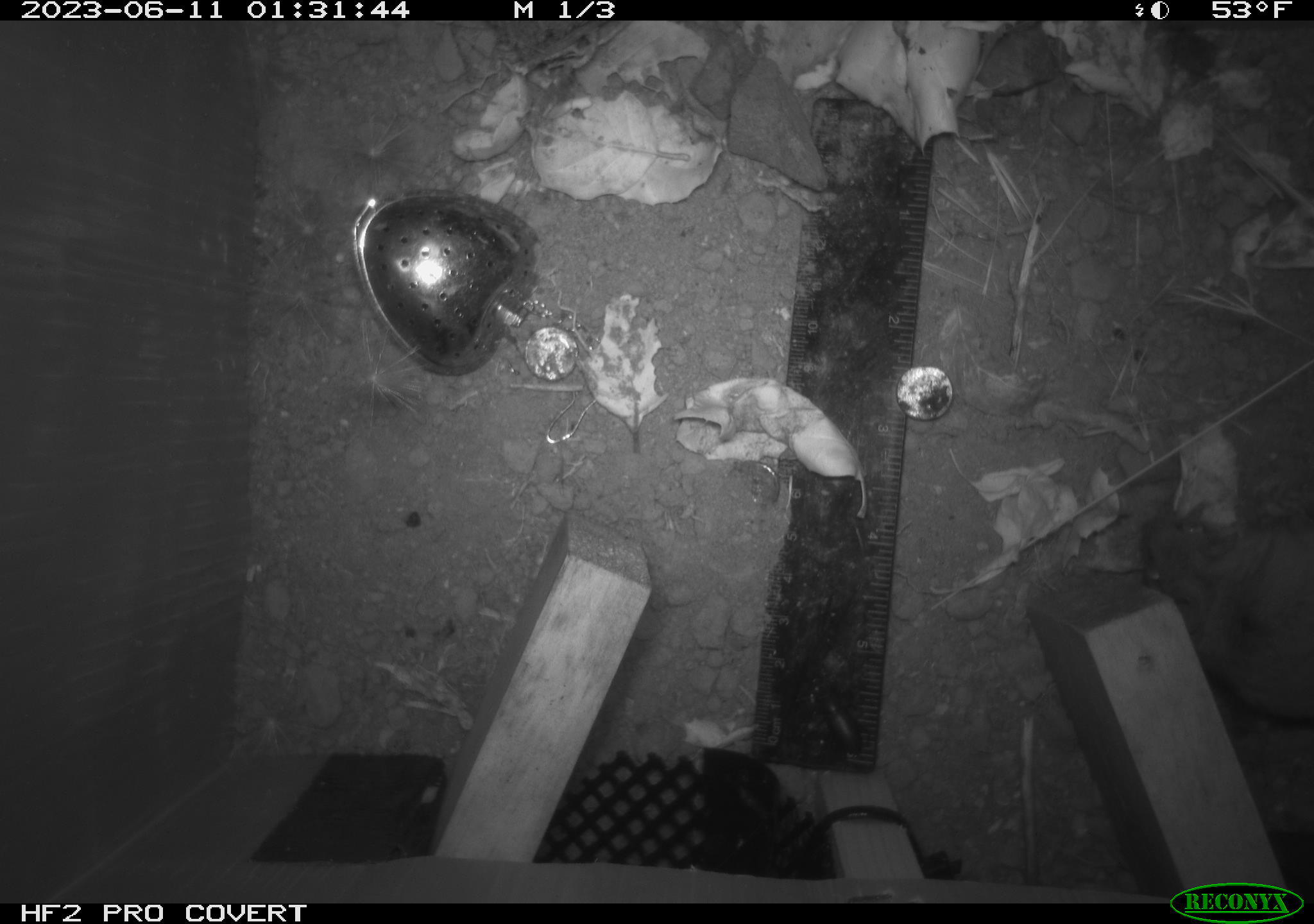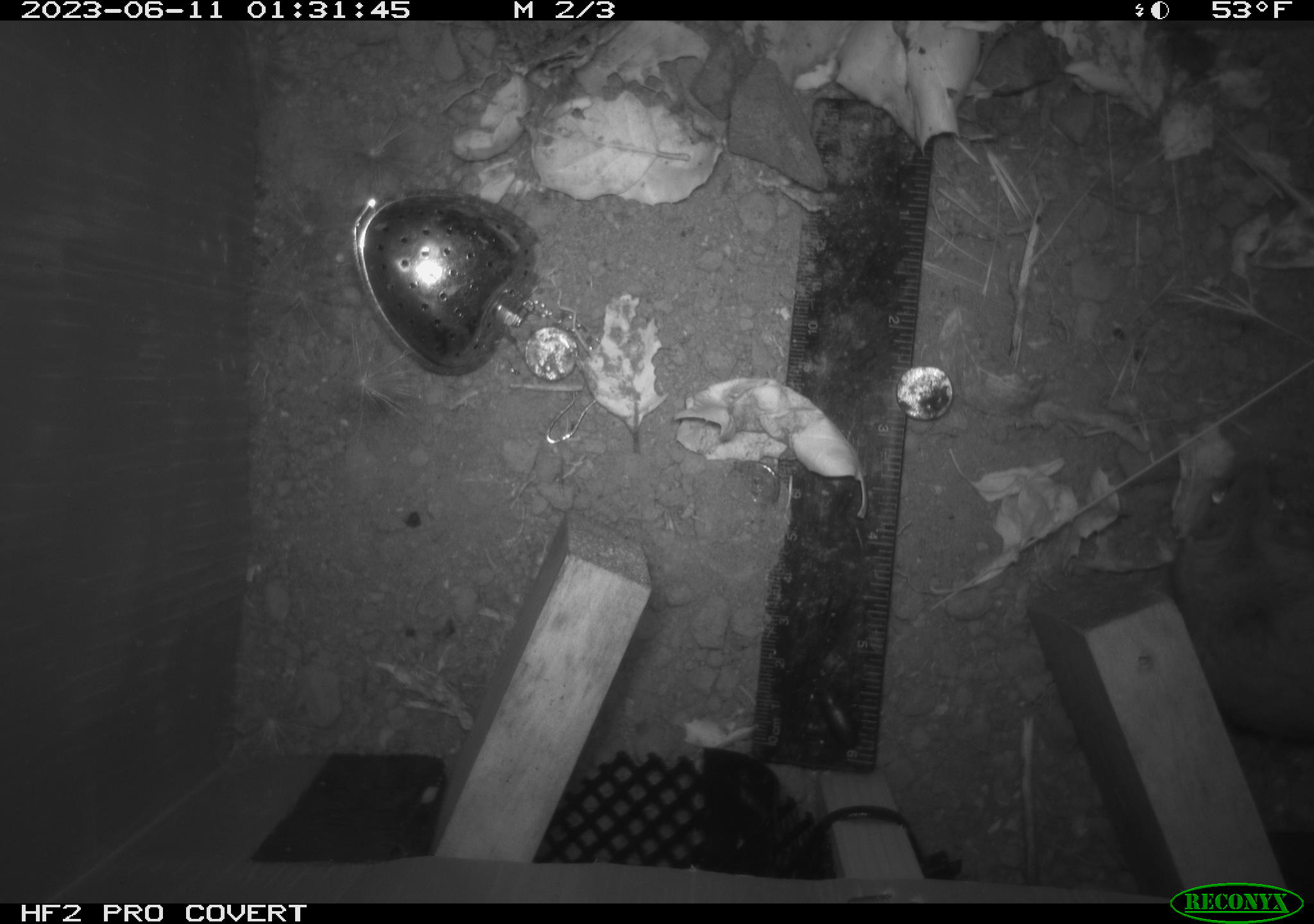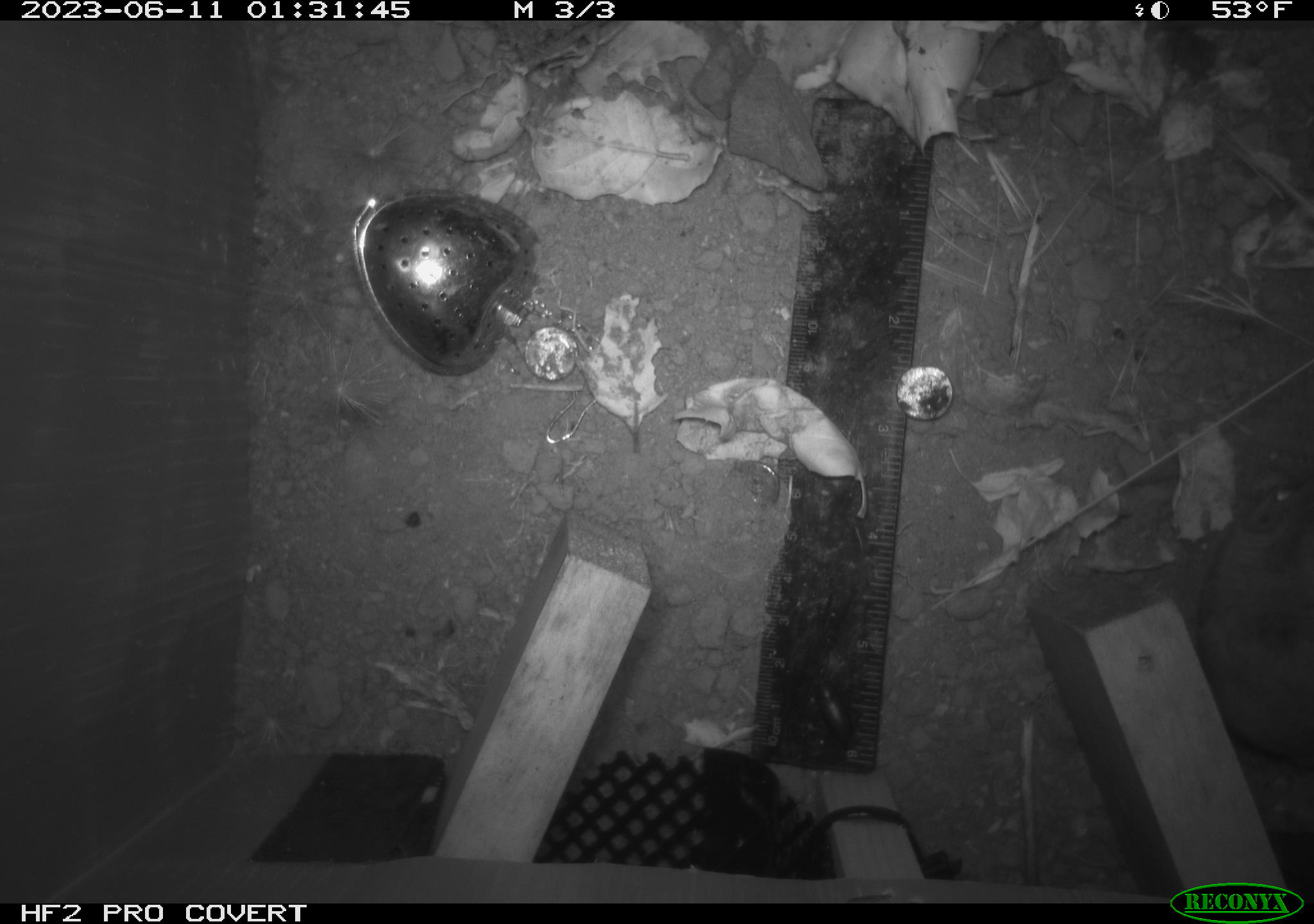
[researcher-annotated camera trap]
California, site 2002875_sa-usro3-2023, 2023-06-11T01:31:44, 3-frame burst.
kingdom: Animalia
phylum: Chordata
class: Mammalia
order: Rodentia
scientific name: Rodentia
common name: mouse species